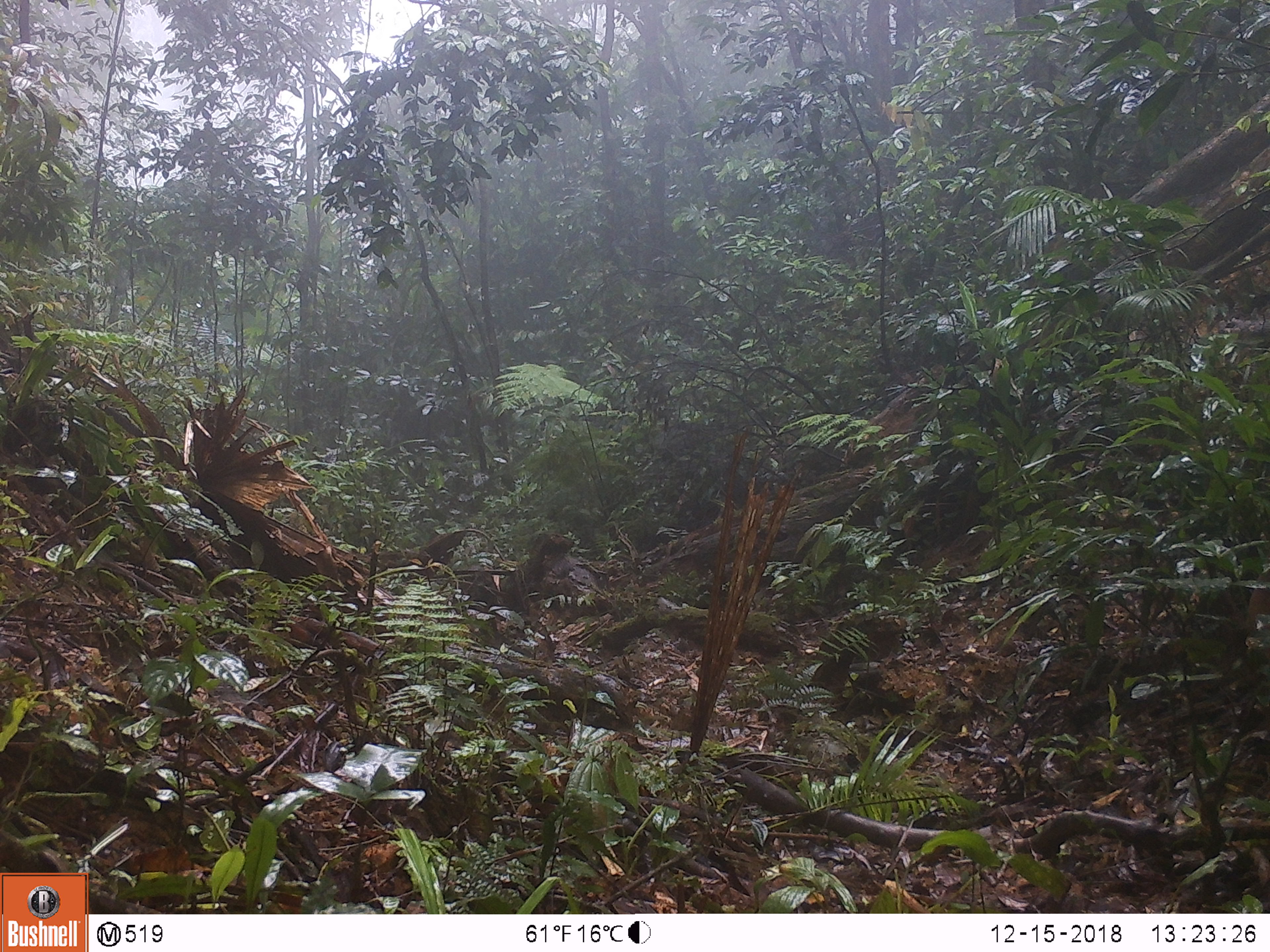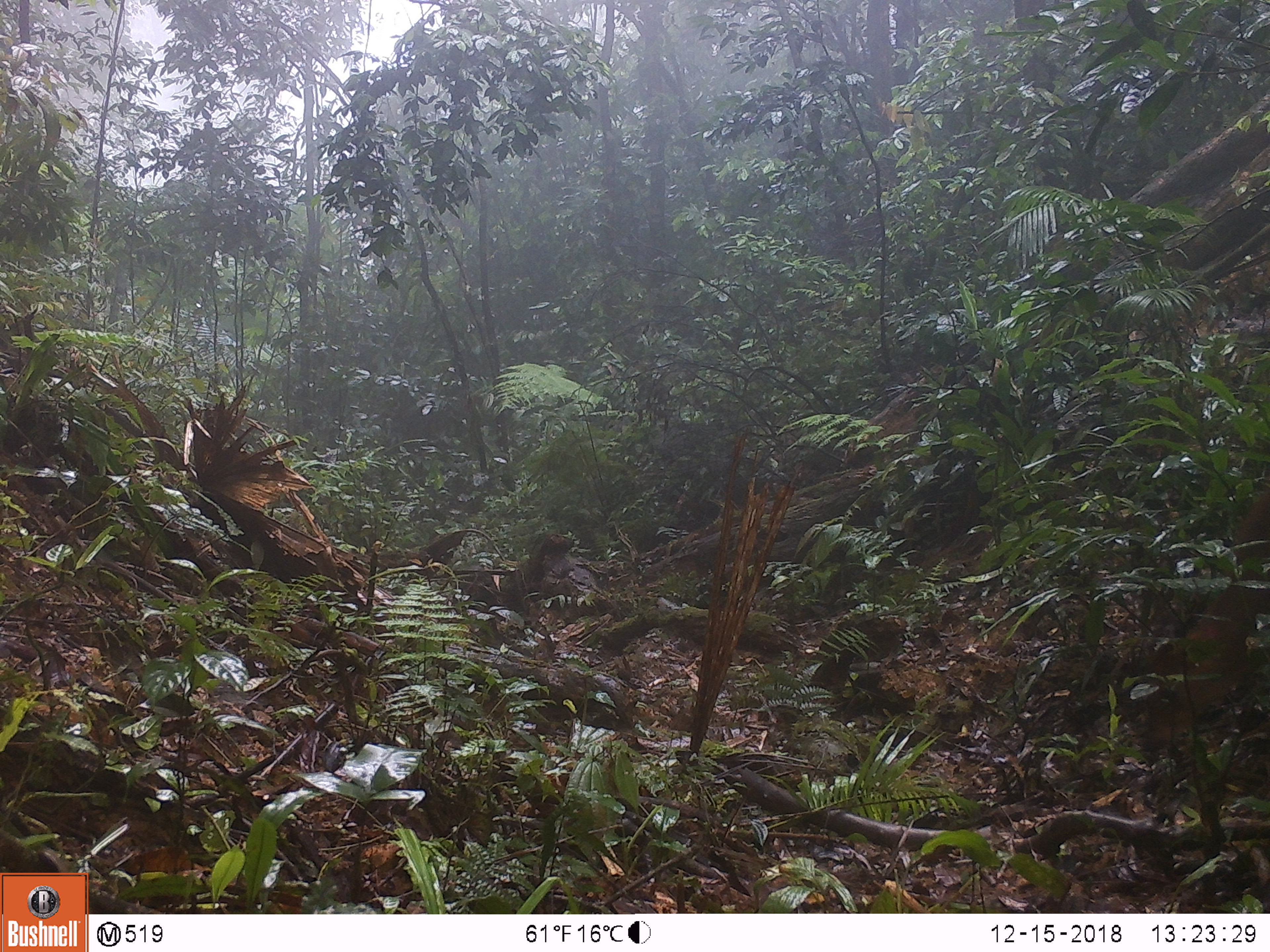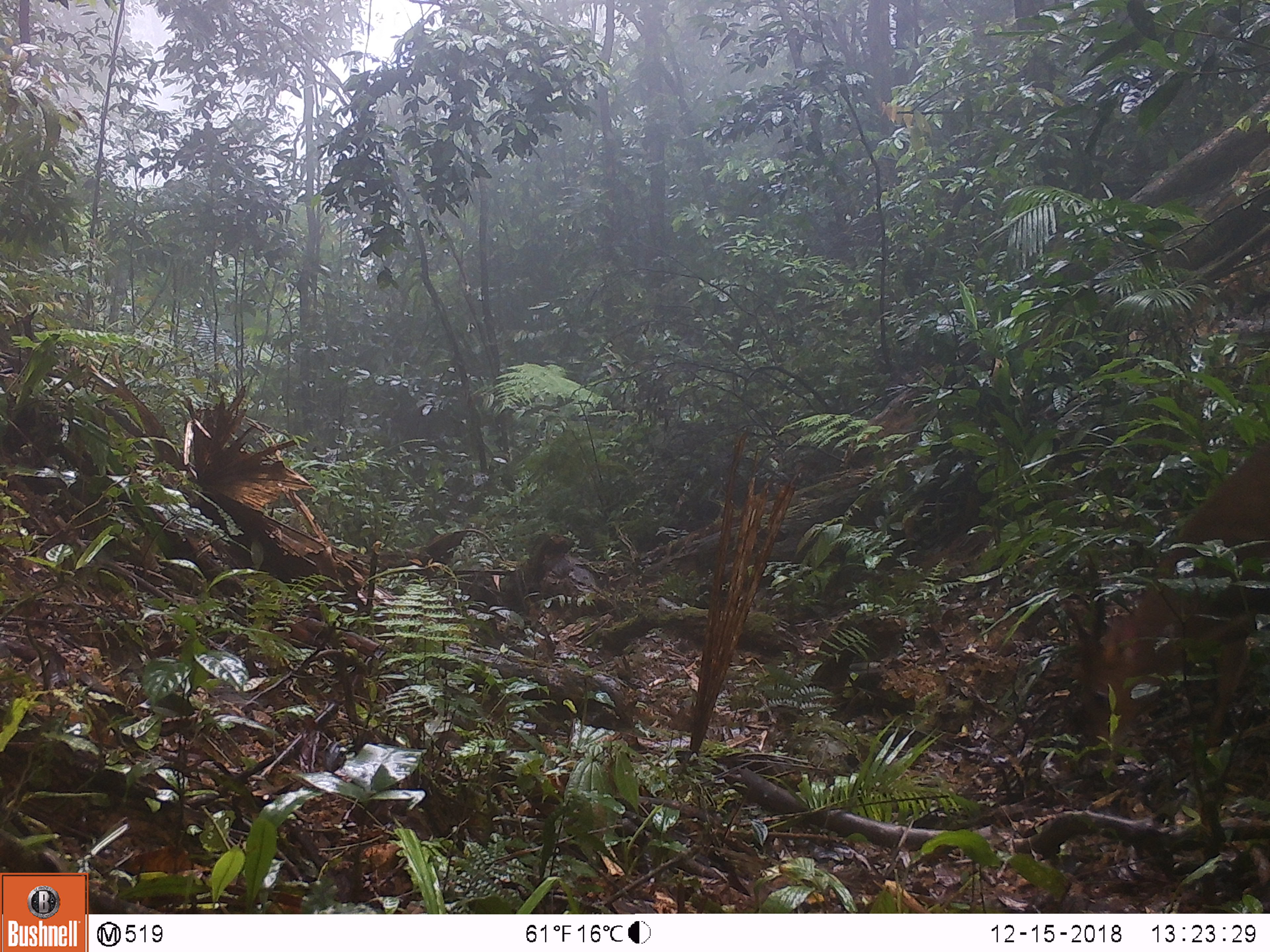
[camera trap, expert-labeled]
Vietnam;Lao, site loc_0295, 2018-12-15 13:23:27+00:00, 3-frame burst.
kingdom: Animalia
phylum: Chordata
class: Mammalia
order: Artiodactyla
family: Cervidae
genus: Muntiacus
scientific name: Muntiacus vuquangensis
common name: large-antlered muntjac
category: large antlered muntjac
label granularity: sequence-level